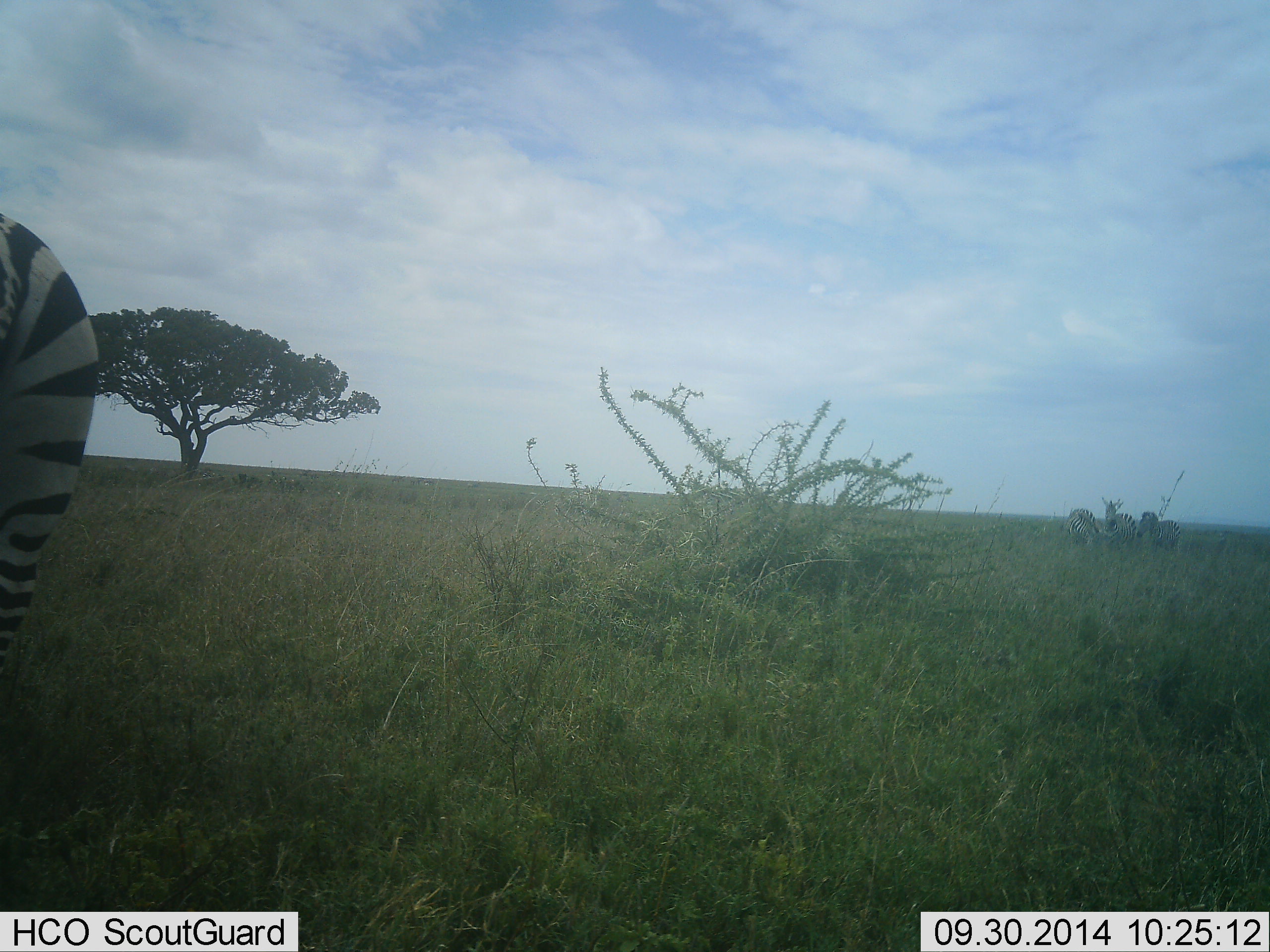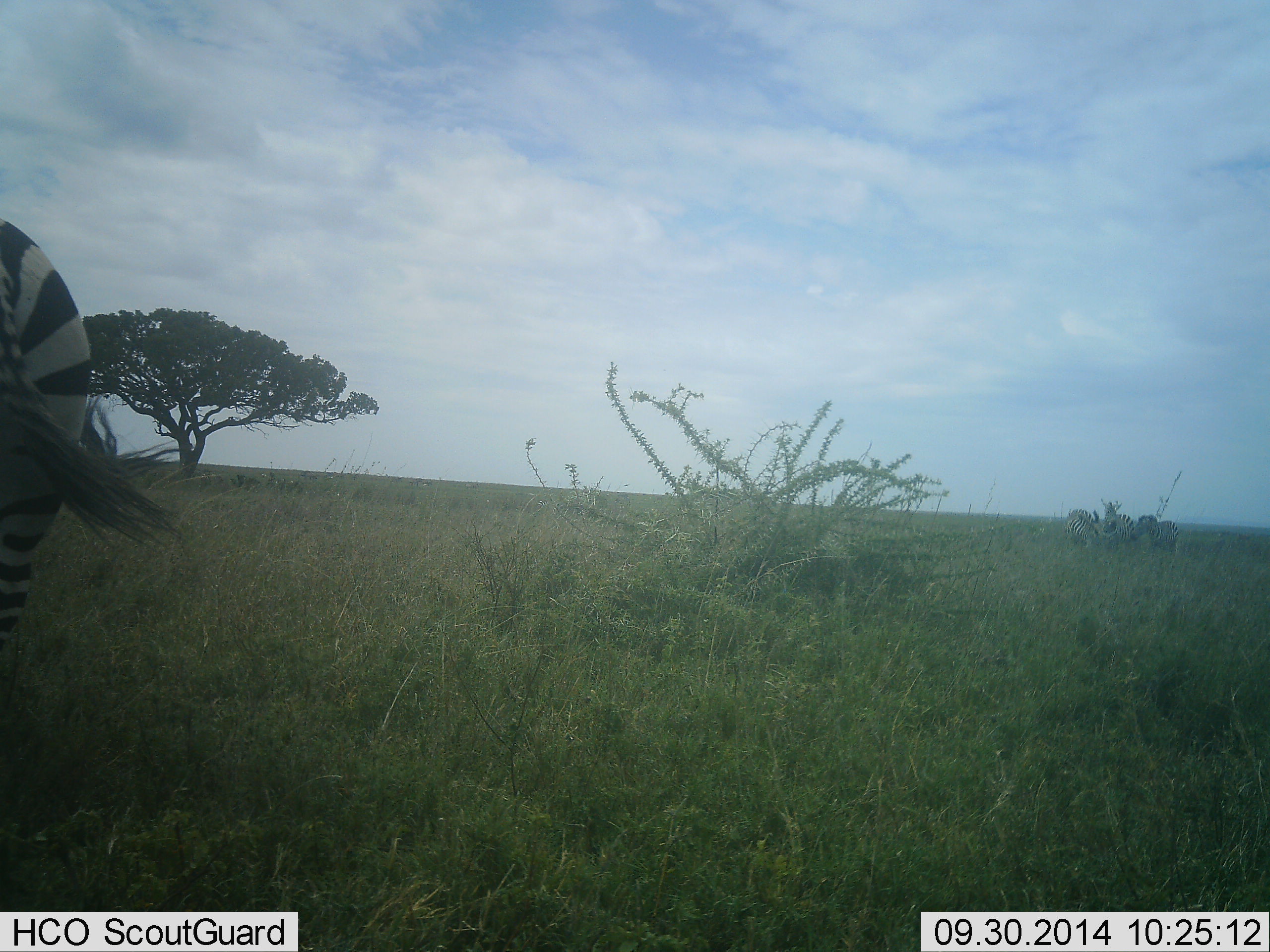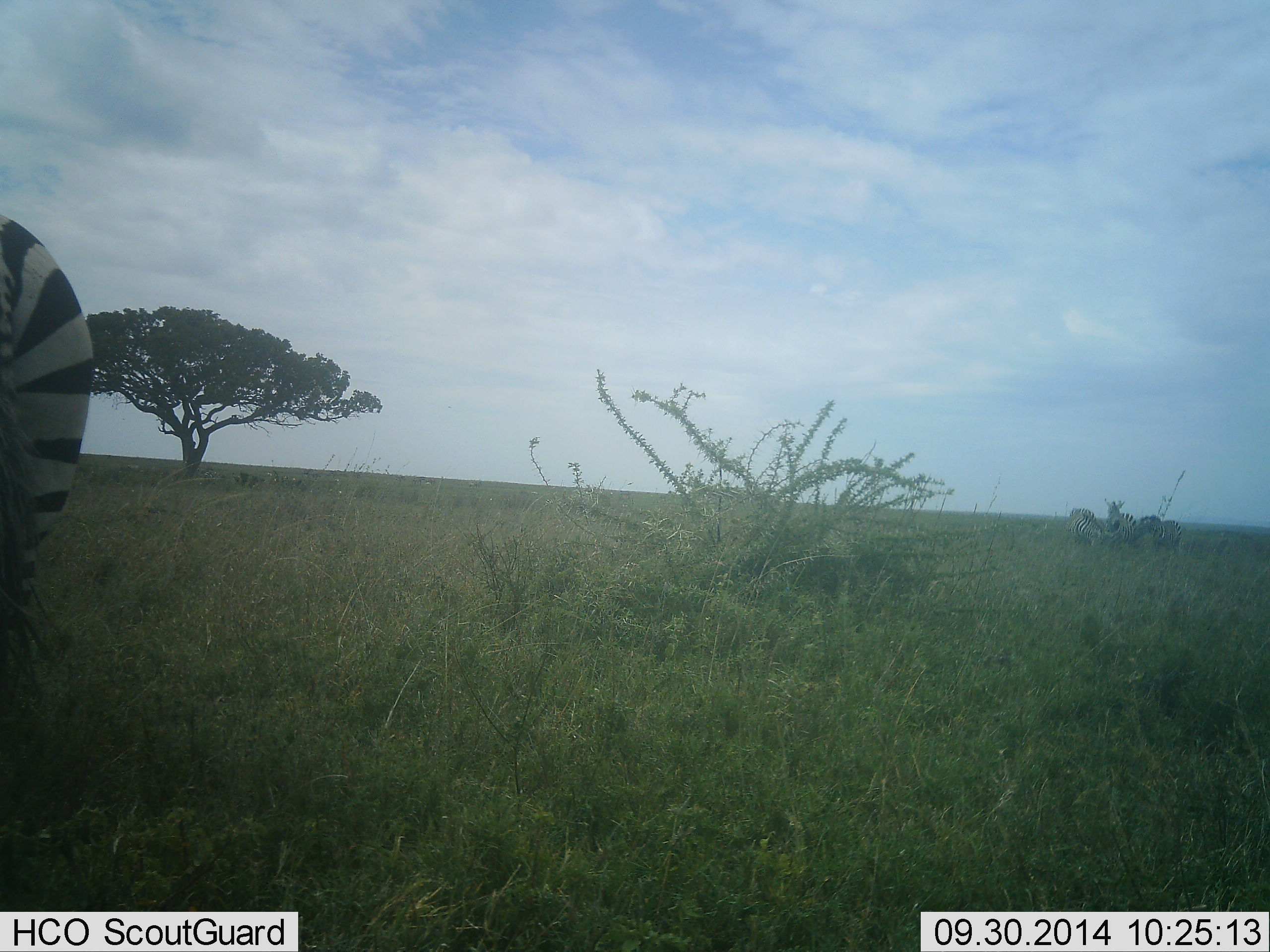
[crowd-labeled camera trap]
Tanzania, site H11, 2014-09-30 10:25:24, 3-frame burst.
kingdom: Animalia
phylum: Chordata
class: Mammalia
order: Perissodactyla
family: Equidae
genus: Equus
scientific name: Equus quagga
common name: plains zebra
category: zebra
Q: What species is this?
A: Zebra (plains zebra) (Equus quagga).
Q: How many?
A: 4.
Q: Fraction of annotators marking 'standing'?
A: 90%.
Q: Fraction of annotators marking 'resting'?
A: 0%.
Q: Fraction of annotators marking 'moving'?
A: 10%.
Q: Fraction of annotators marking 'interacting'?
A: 0%.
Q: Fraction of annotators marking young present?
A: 0%.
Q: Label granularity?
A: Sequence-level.